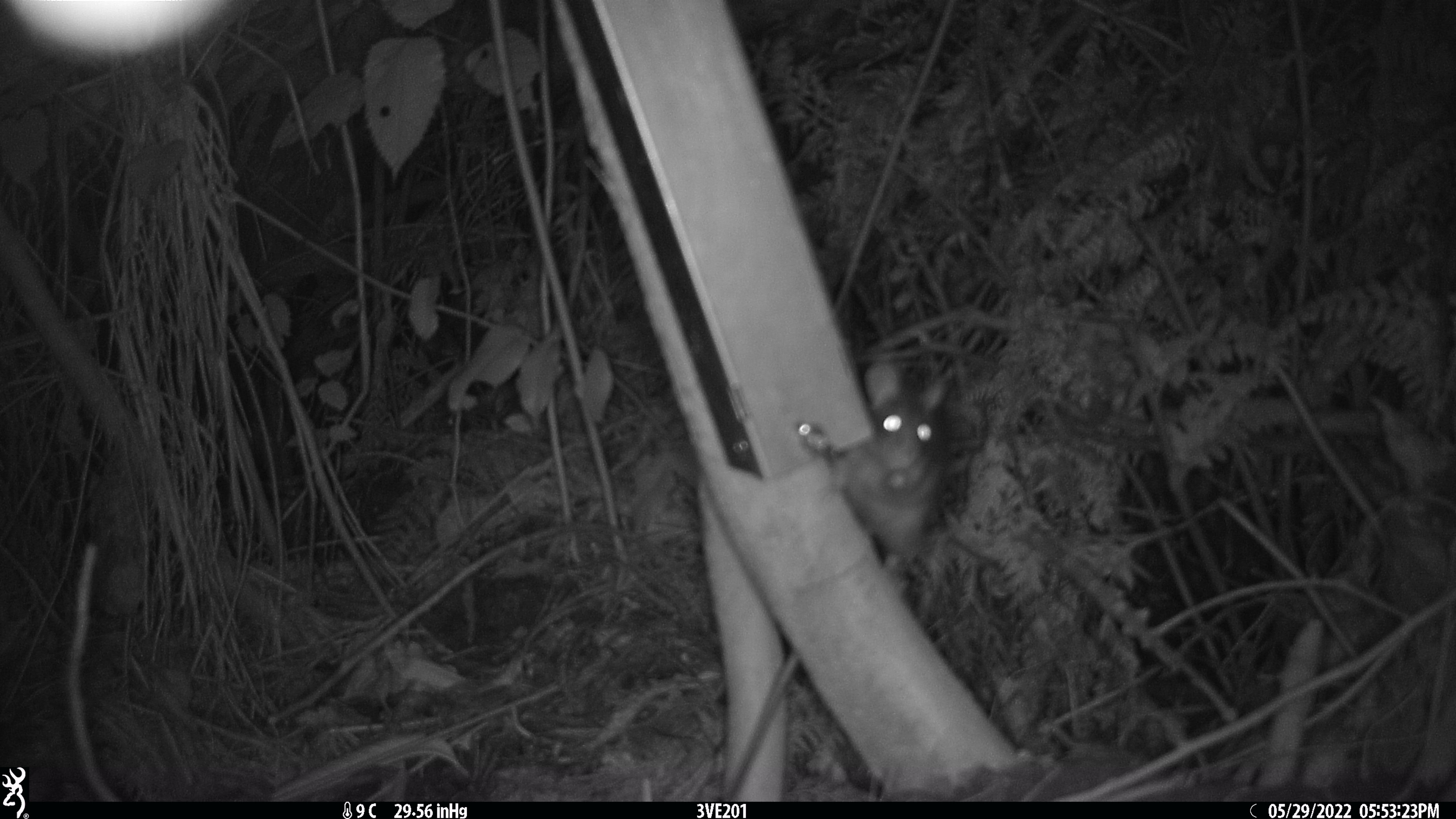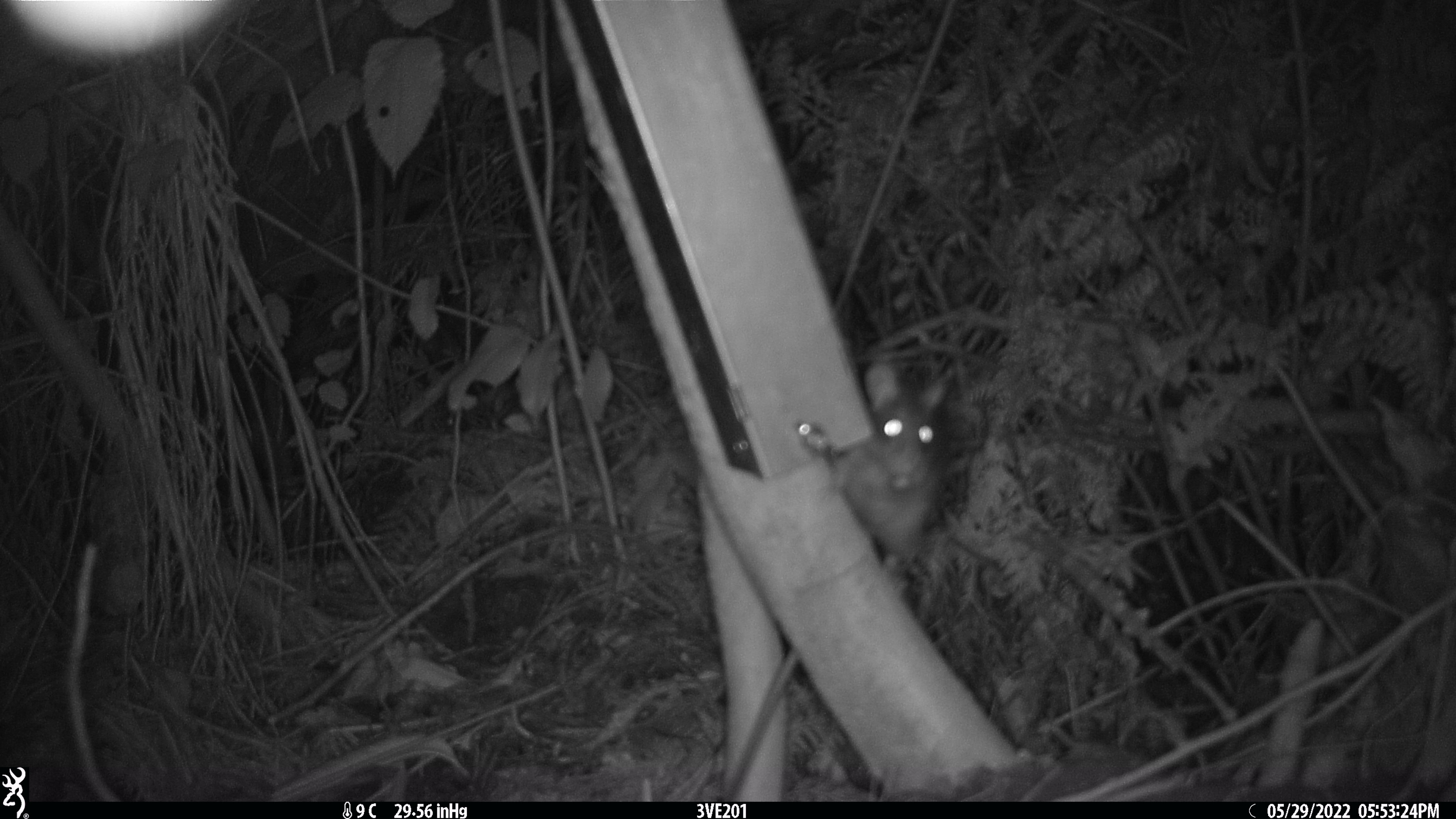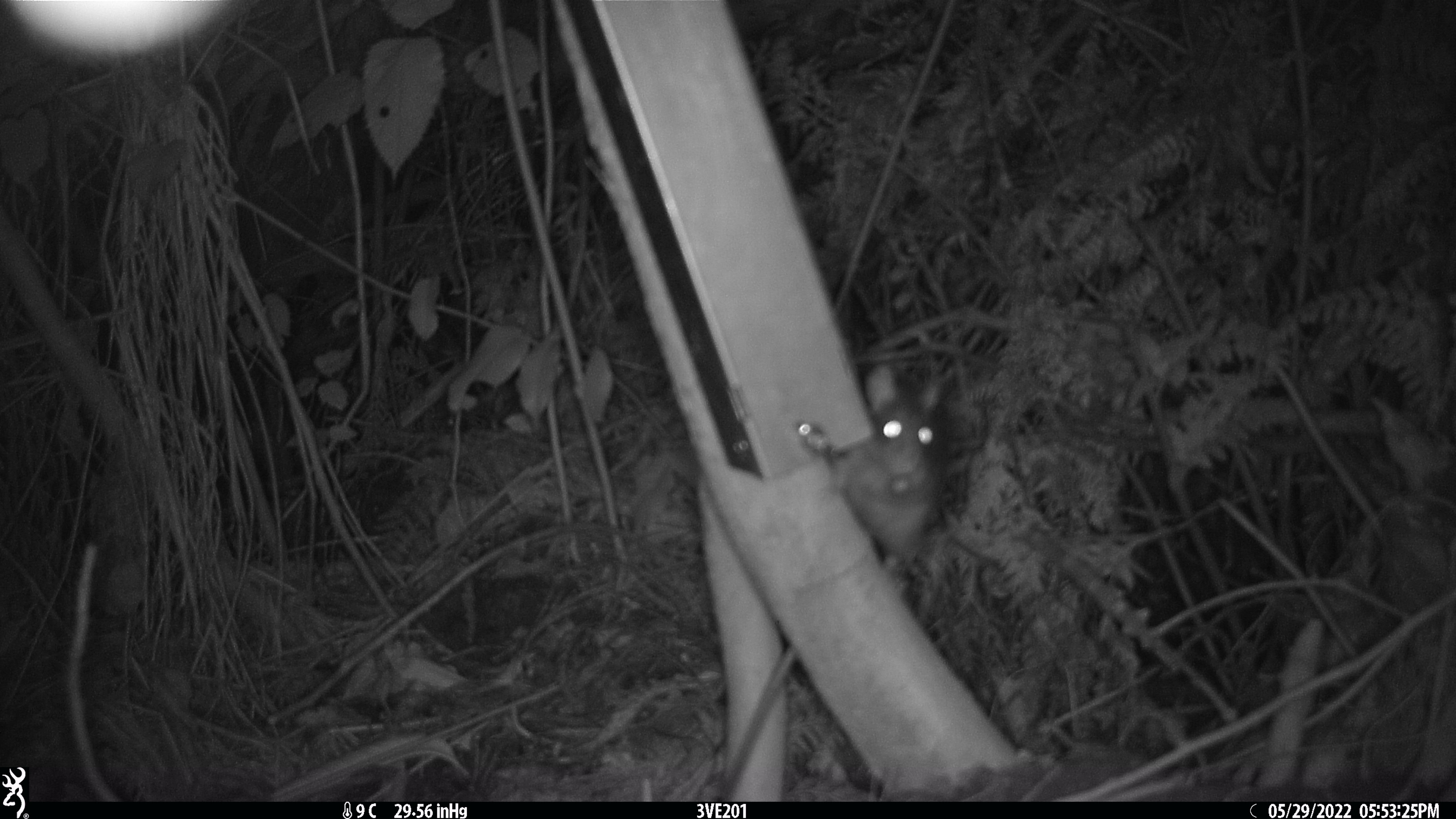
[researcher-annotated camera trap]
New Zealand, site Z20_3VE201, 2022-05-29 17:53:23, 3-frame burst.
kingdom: Animalia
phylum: Chordata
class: Mammalia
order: Rodentia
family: Muridae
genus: Rattus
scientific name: Rattus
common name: rat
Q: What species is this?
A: Rat (Rattus).